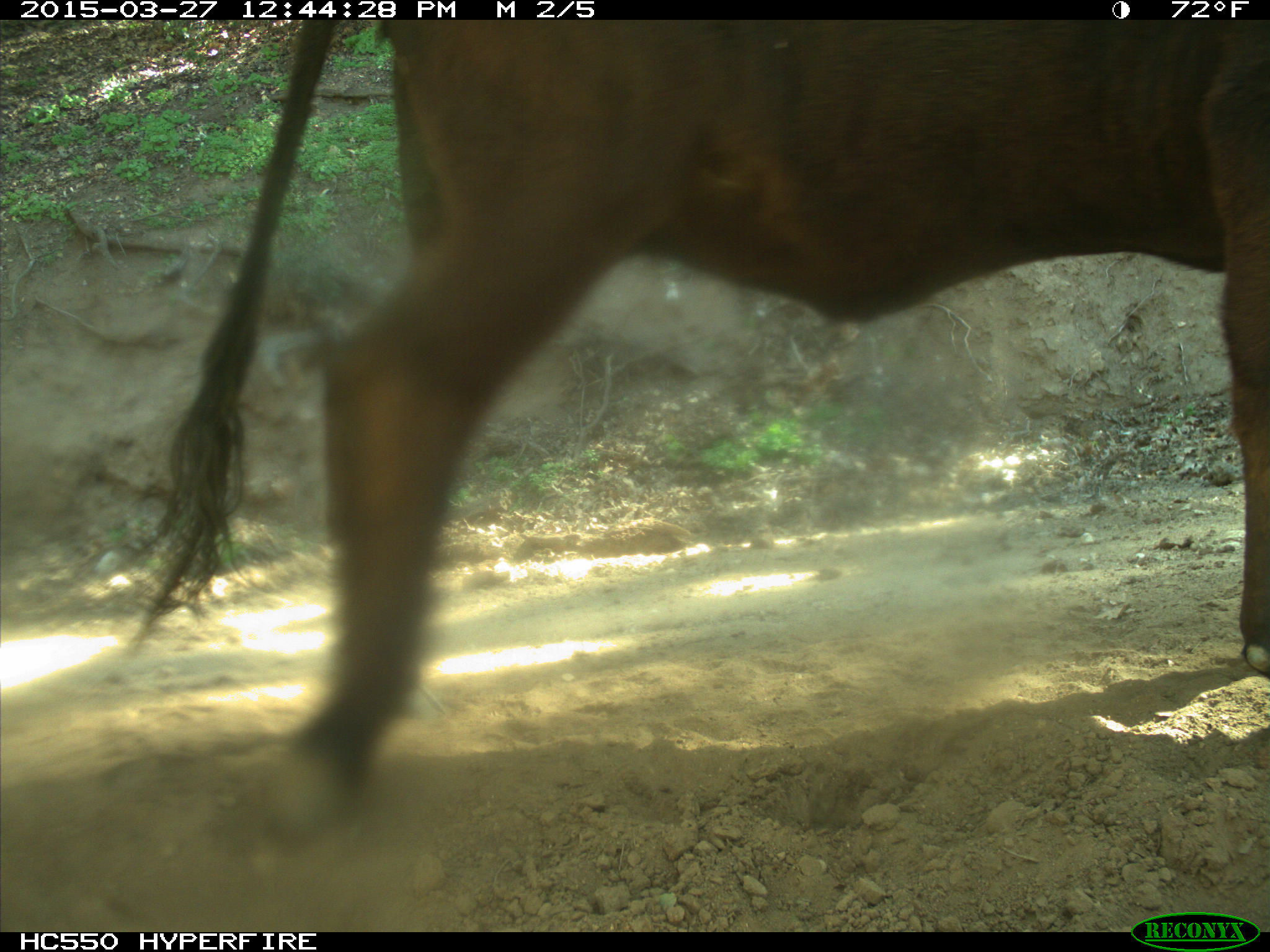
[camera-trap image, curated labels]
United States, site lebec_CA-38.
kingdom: Animalia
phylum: Chordata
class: Mammalia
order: Artiodactyla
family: Bovidae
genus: Bos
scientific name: Bos taurus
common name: domestic cow